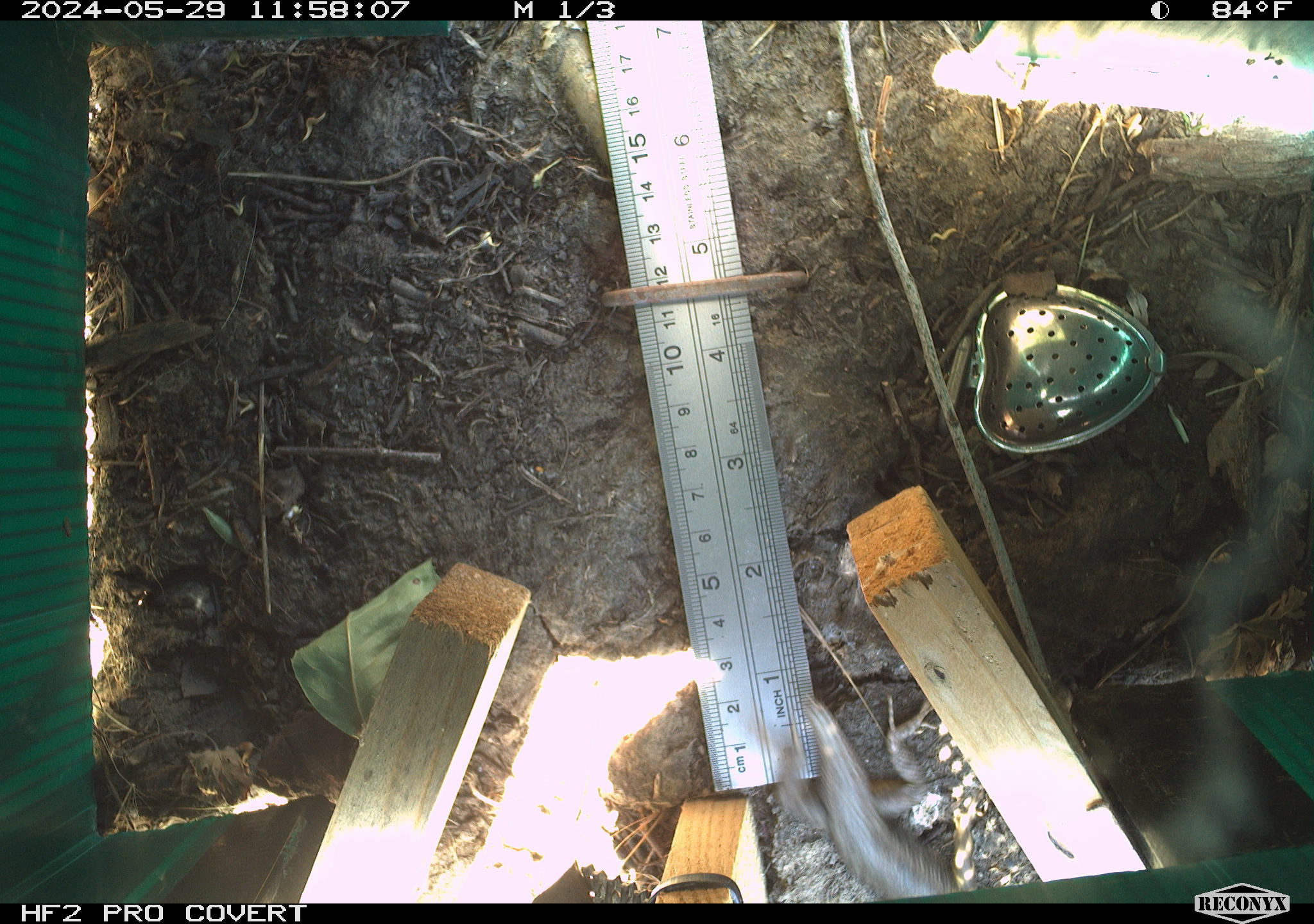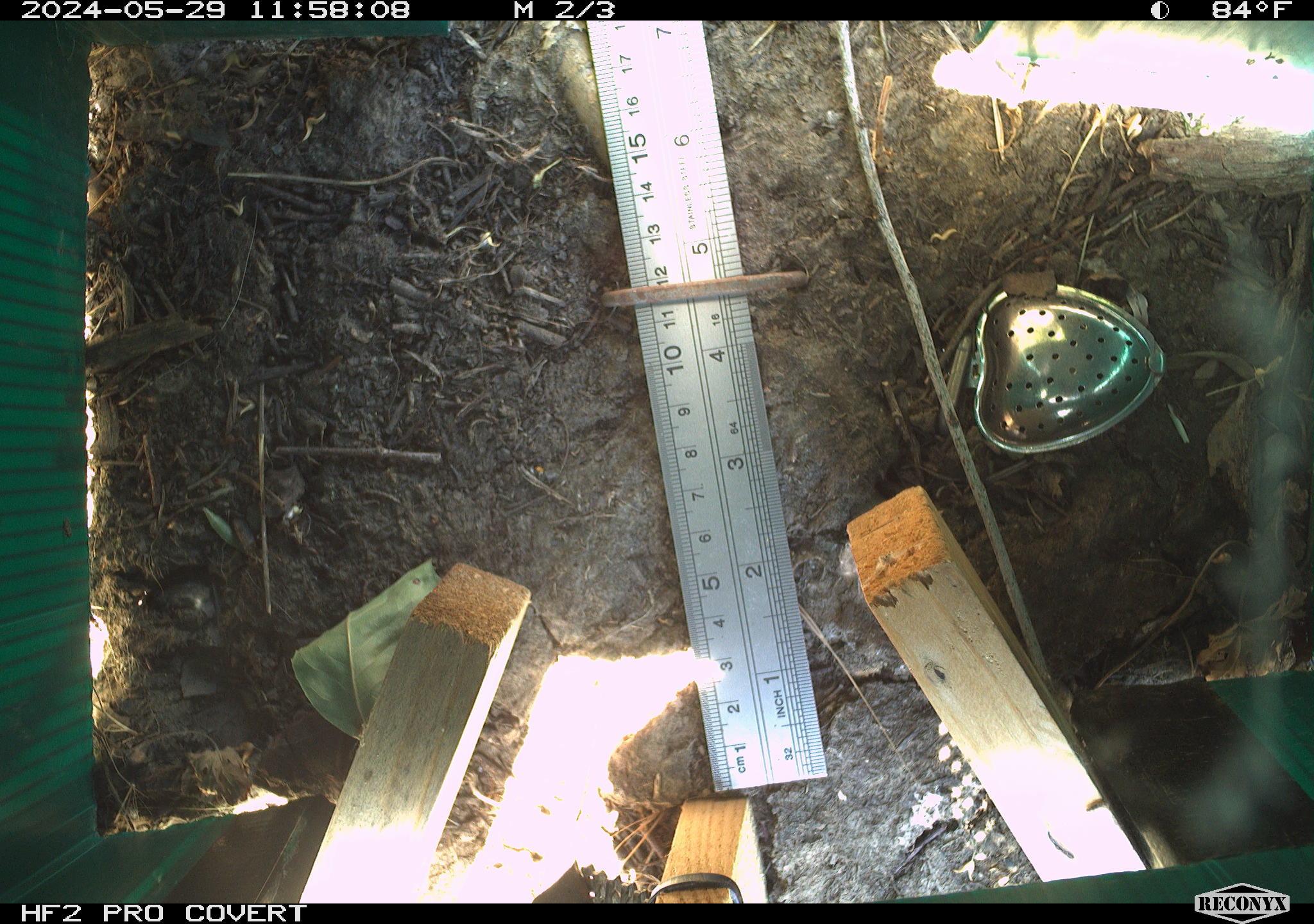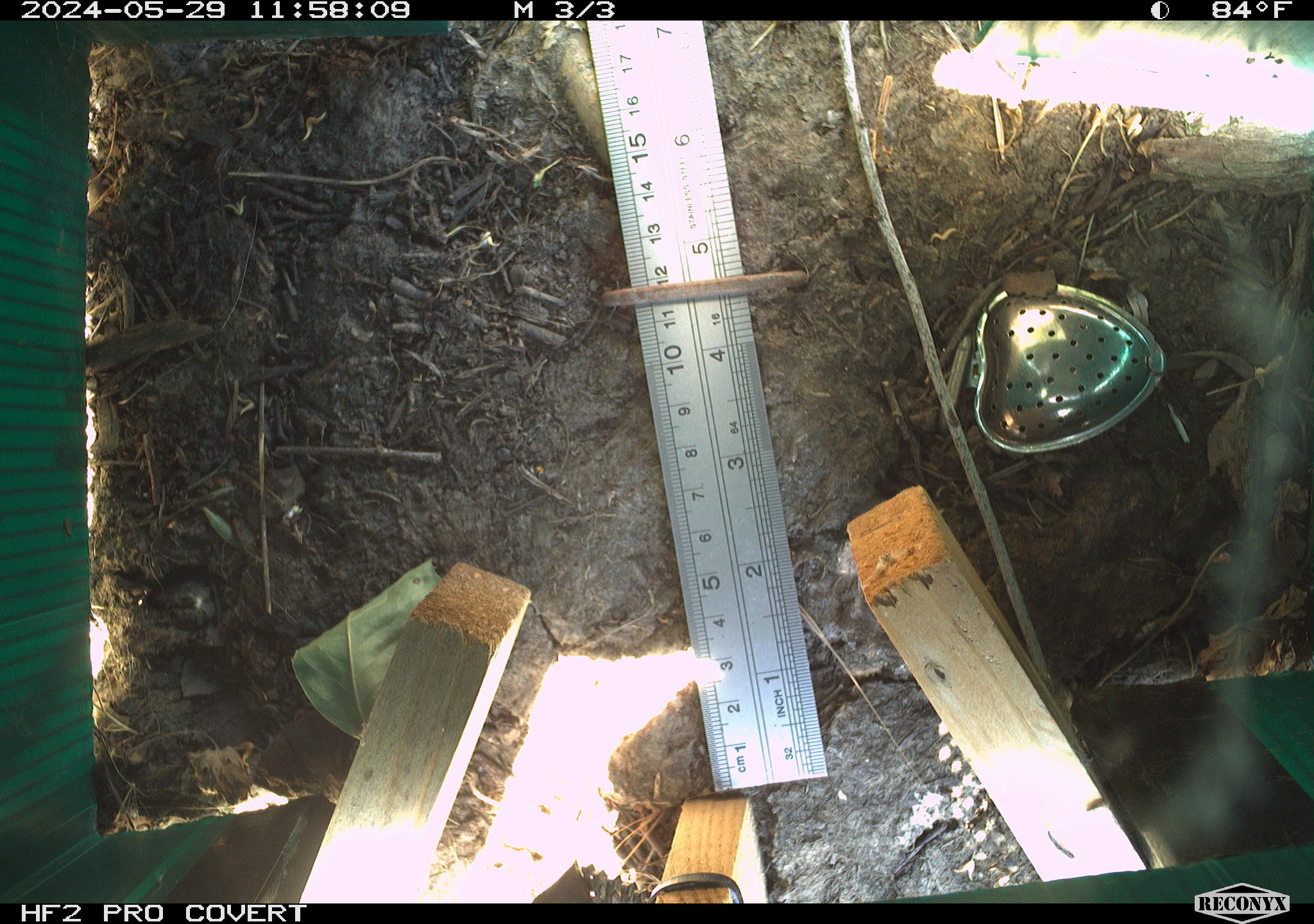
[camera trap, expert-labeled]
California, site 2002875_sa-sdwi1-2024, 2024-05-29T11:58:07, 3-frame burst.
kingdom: Animalia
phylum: Chordata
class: Reptilia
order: Squamata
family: Phrynosomatidae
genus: Sceloporus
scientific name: Sceloporus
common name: spiny lizards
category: sceloporus species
Sceloporus species (spiny lizards) (Sceloporus).